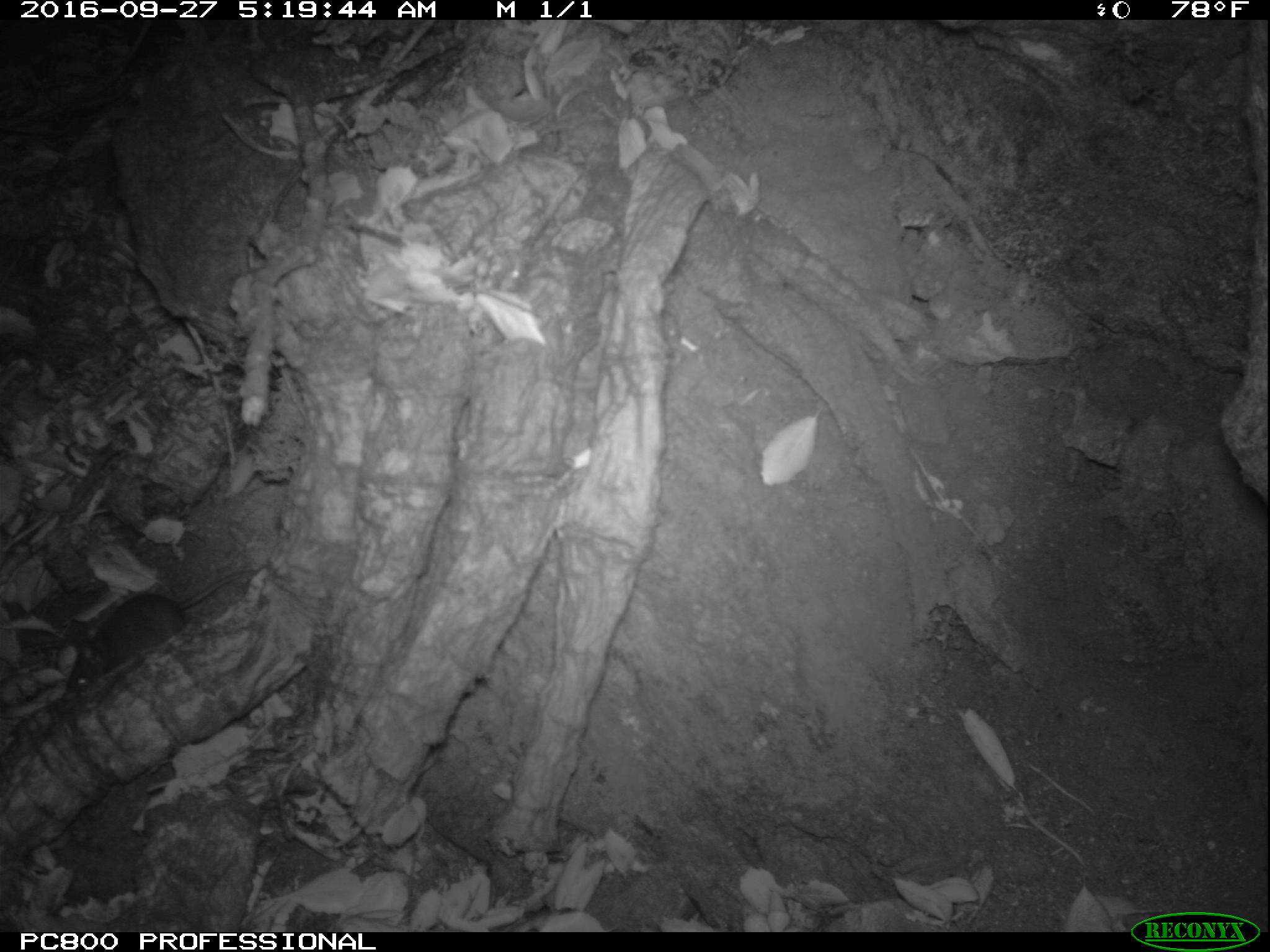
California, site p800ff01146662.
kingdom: Animalia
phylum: Chordata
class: Mammalia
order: Rodentia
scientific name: Rodentia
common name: rodent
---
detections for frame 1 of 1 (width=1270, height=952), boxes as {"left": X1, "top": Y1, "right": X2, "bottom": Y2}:
rodent: {"left": 65, "top": 561, "right": 267, "bottom": 686}